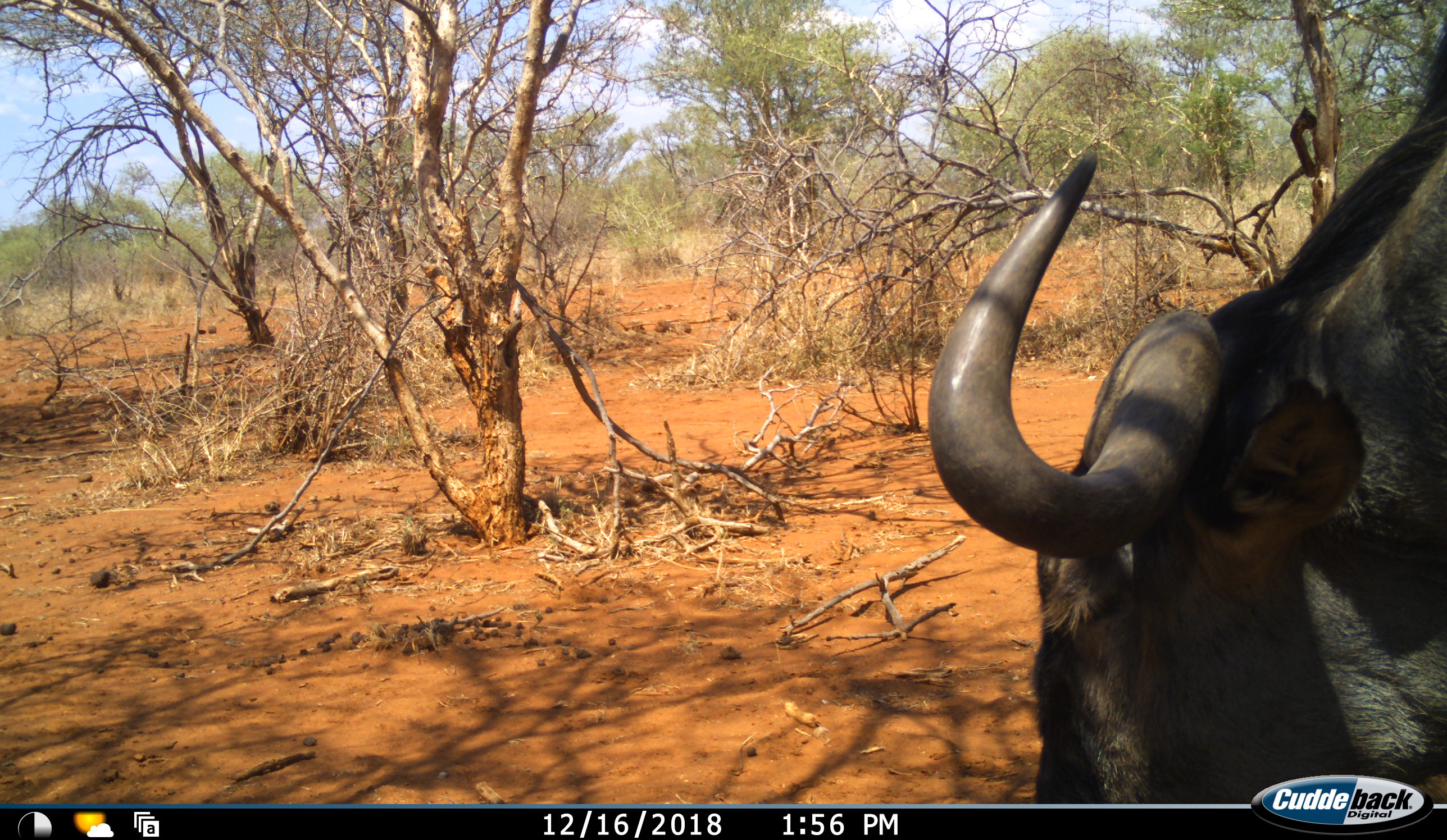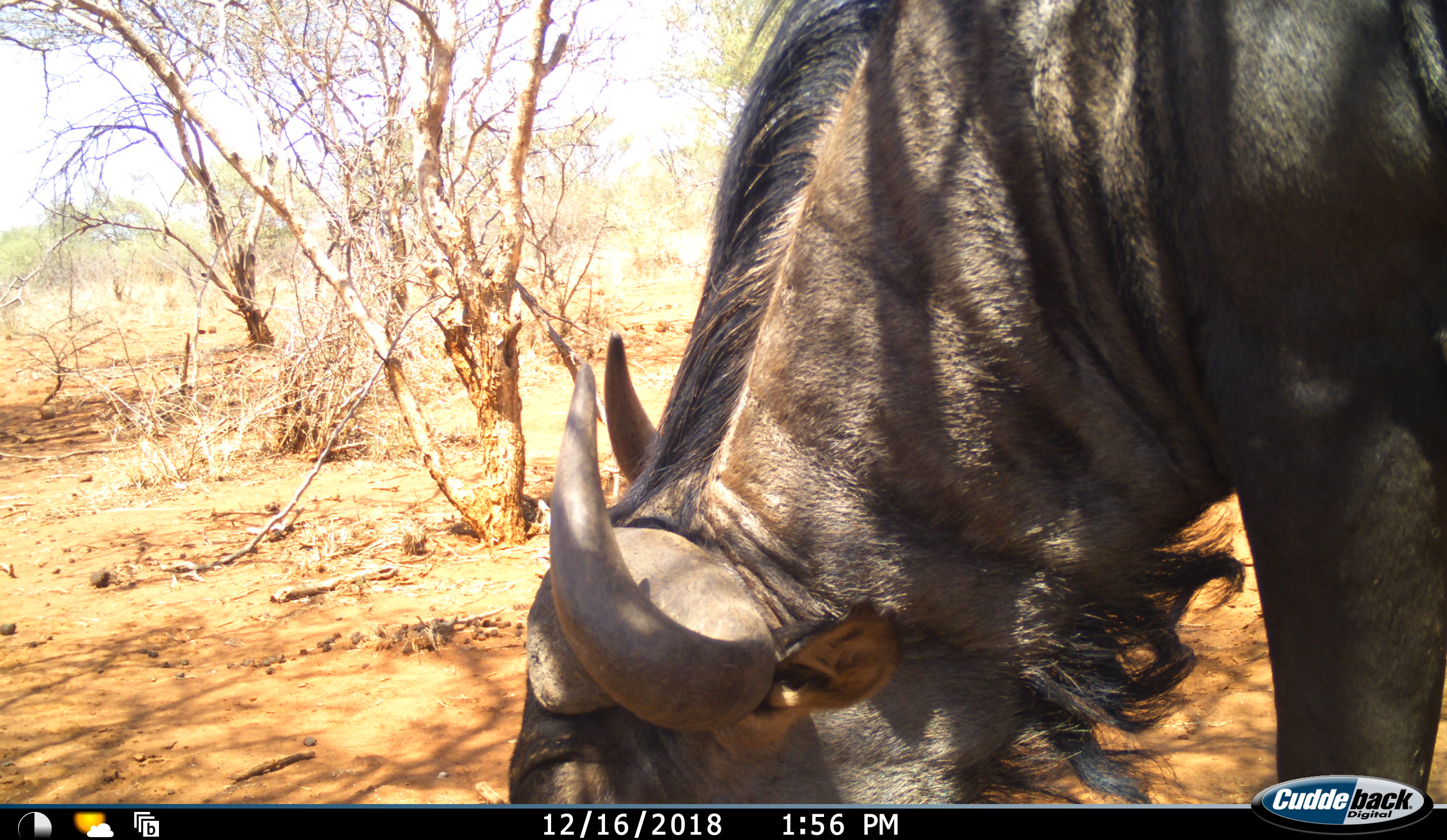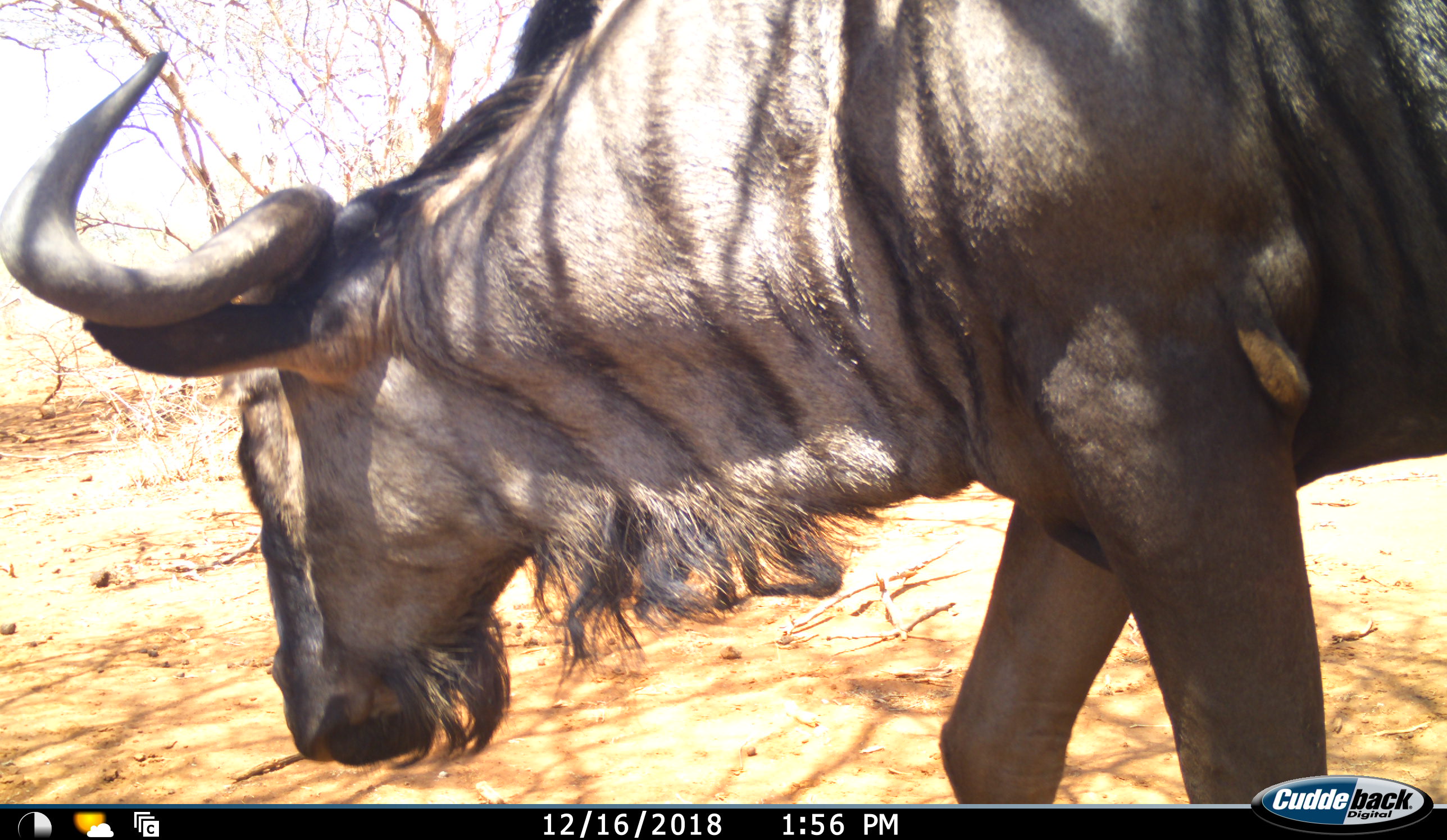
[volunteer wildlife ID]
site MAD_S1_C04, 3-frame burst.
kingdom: Animalia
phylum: Chordata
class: Mammalia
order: Artiodactyla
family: Bovidae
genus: Connochaetes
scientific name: Connochaetes taurinus taurinus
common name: blue wildebeest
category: wildebeestblue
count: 1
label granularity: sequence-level